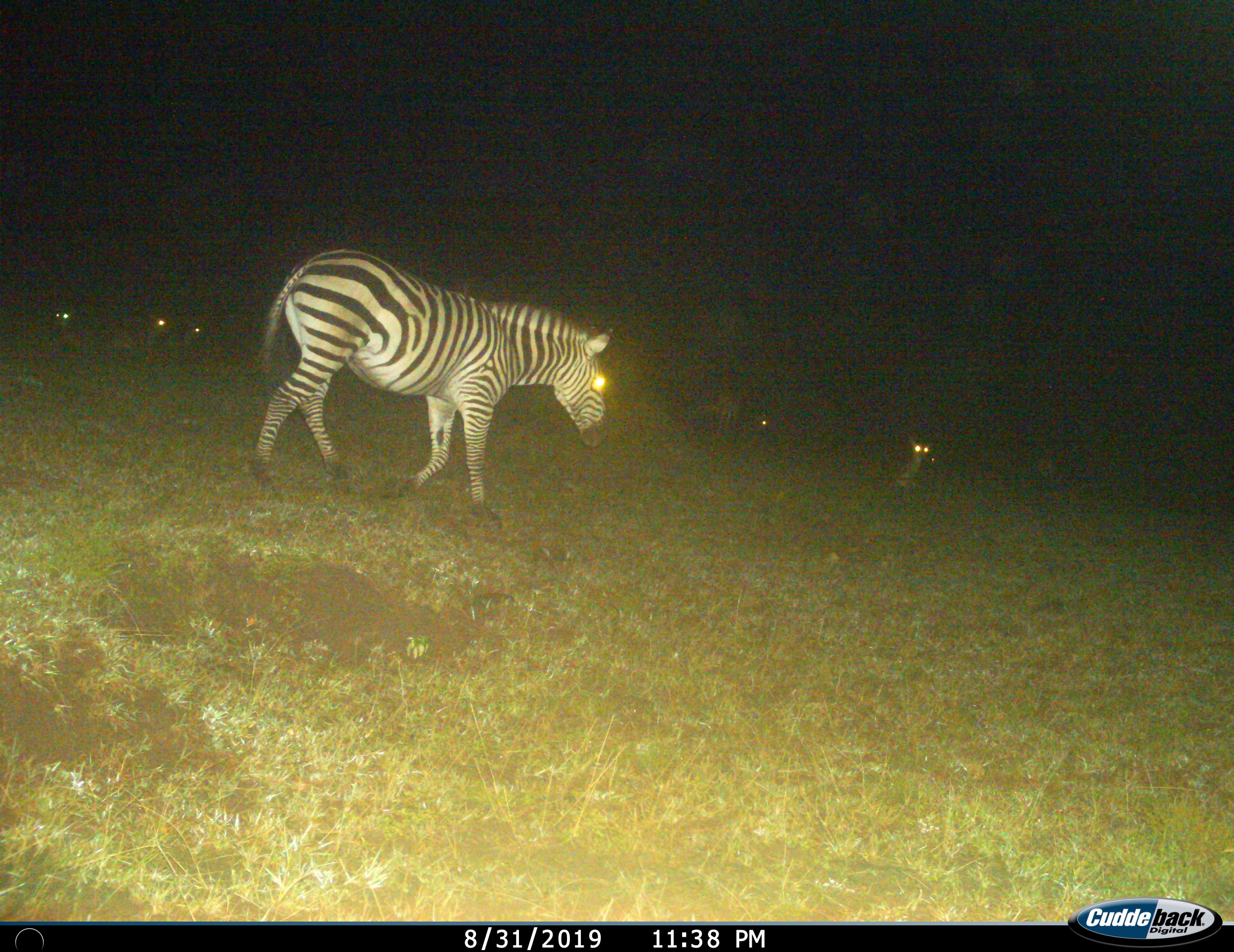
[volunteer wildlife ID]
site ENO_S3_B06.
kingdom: Animalia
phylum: Chordata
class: Mammalia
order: Perissodactyla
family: Equidae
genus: Equus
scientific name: Equus quagga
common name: plains zebra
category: zebraplains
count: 1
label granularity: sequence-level